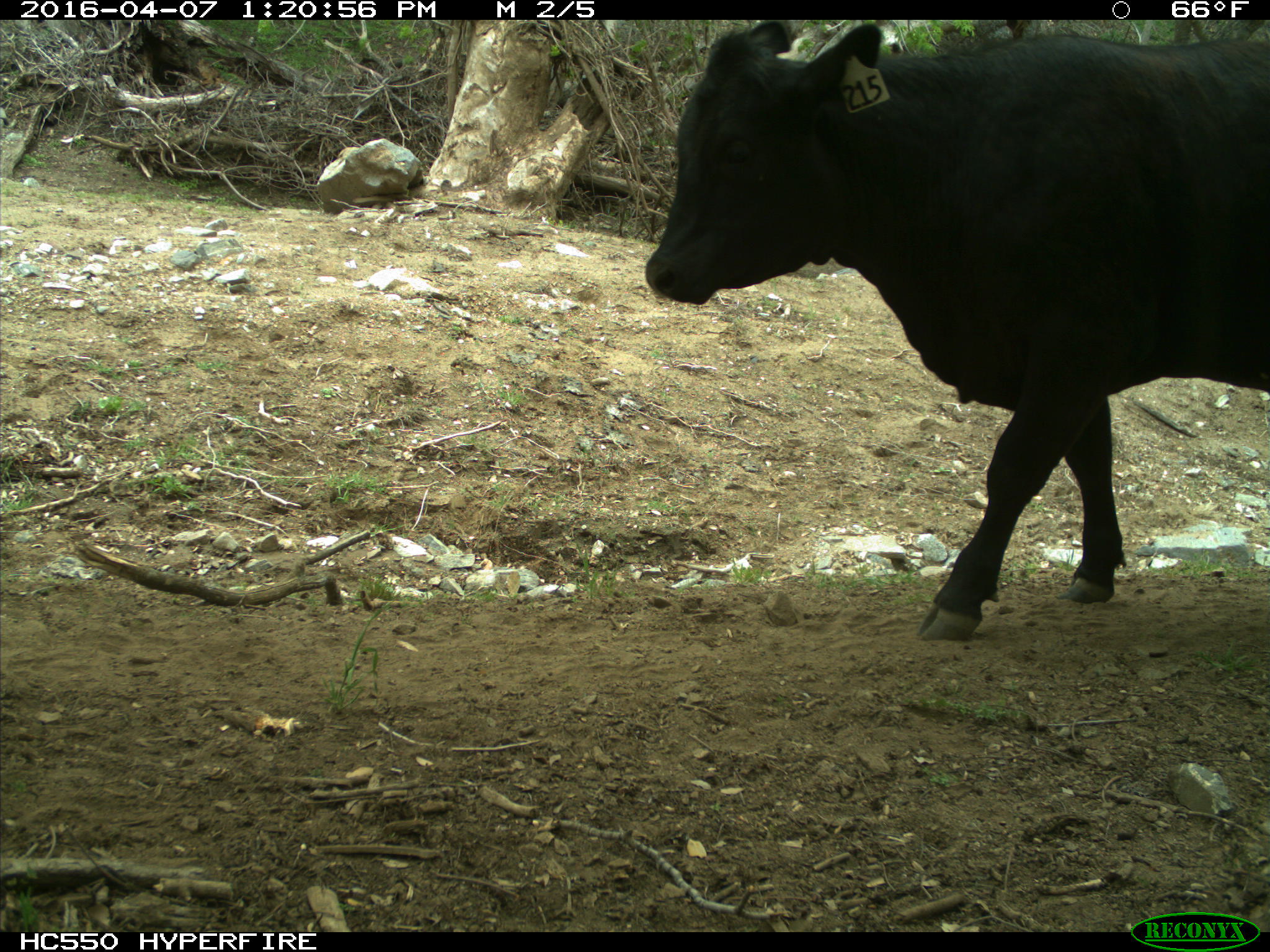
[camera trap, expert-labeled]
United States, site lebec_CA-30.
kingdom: Animalia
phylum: Chordata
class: Mammalia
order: Artiodactyla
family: Bovidae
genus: Bos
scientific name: Bos taurus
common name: domestic cow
Bos taurus (domestic cow).